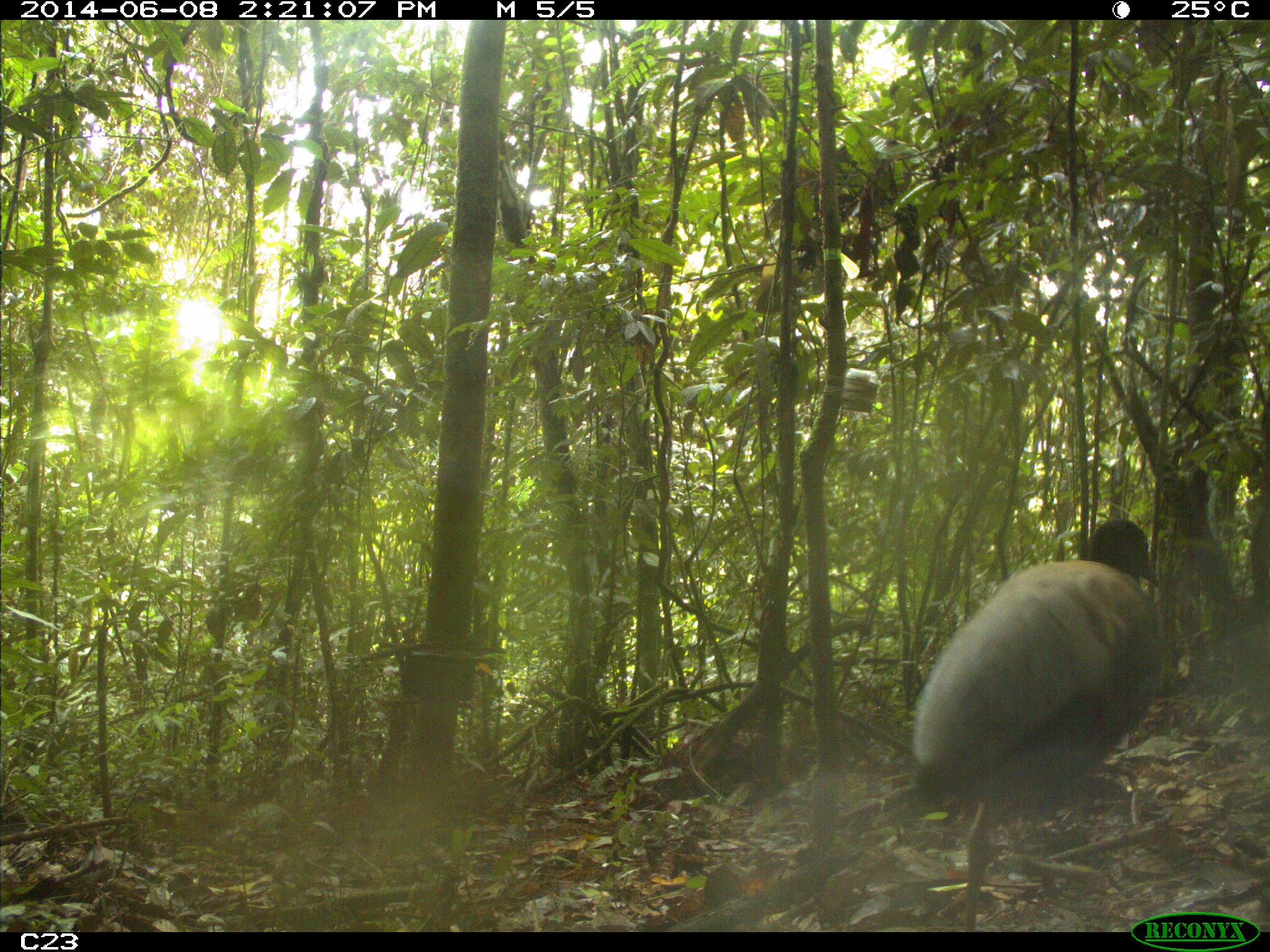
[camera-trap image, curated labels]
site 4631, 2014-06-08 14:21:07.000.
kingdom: Animalia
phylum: Chordata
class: Aves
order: Gruiformes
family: Psophiidae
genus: Psophia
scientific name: Psophia crepitans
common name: gray-winged trumpeter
Psophia crepitans (gray-winged trumpeter), count 3, age adult.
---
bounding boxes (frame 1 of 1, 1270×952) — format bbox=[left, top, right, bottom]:
psophia crepitans: bbox=[905, 512, 1166, 928]